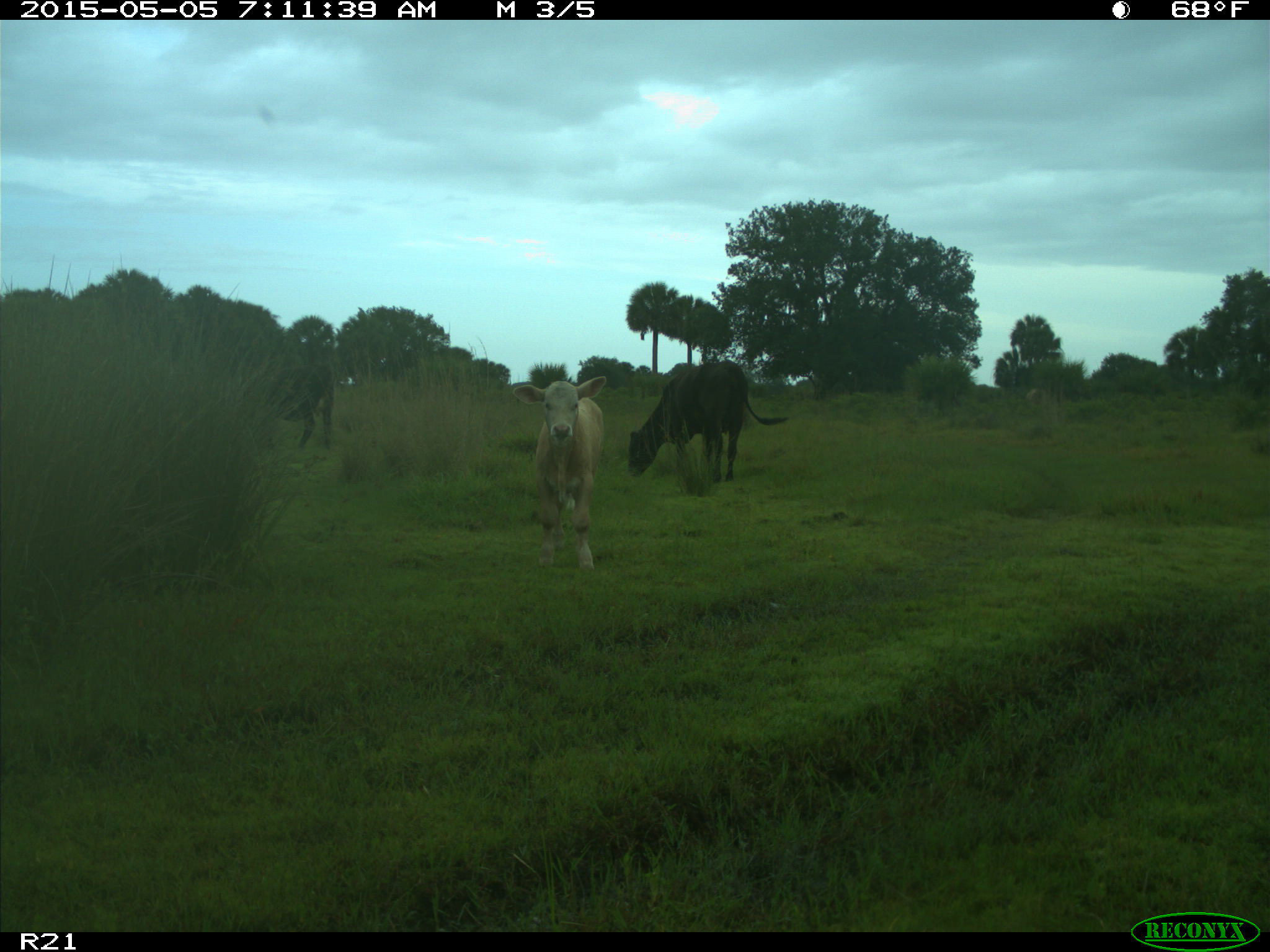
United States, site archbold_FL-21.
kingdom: Animalia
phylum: Chordata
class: Mammalia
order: Artiodactyla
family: Bovidae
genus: Bos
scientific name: Bos taurus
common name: domestic cow